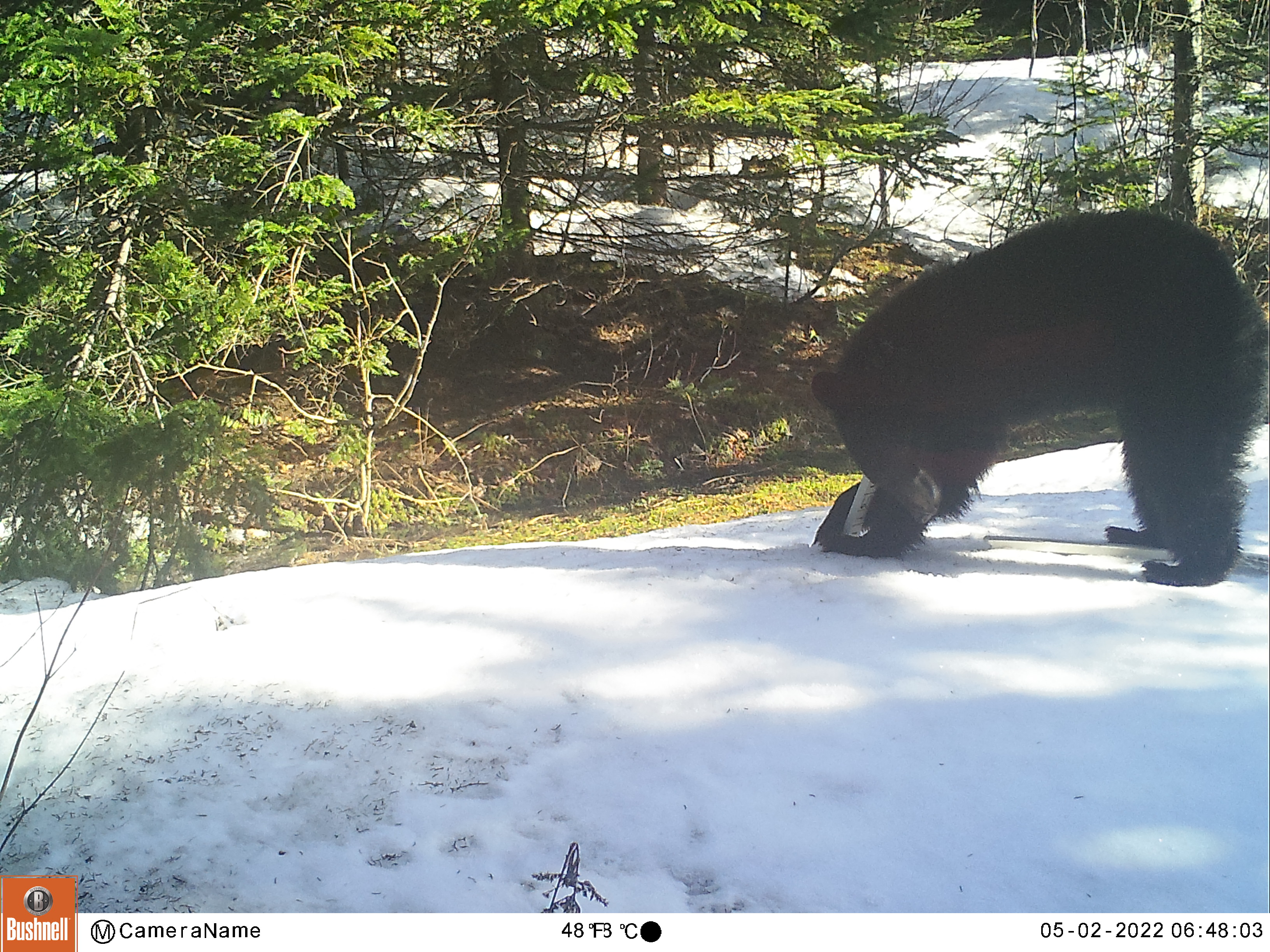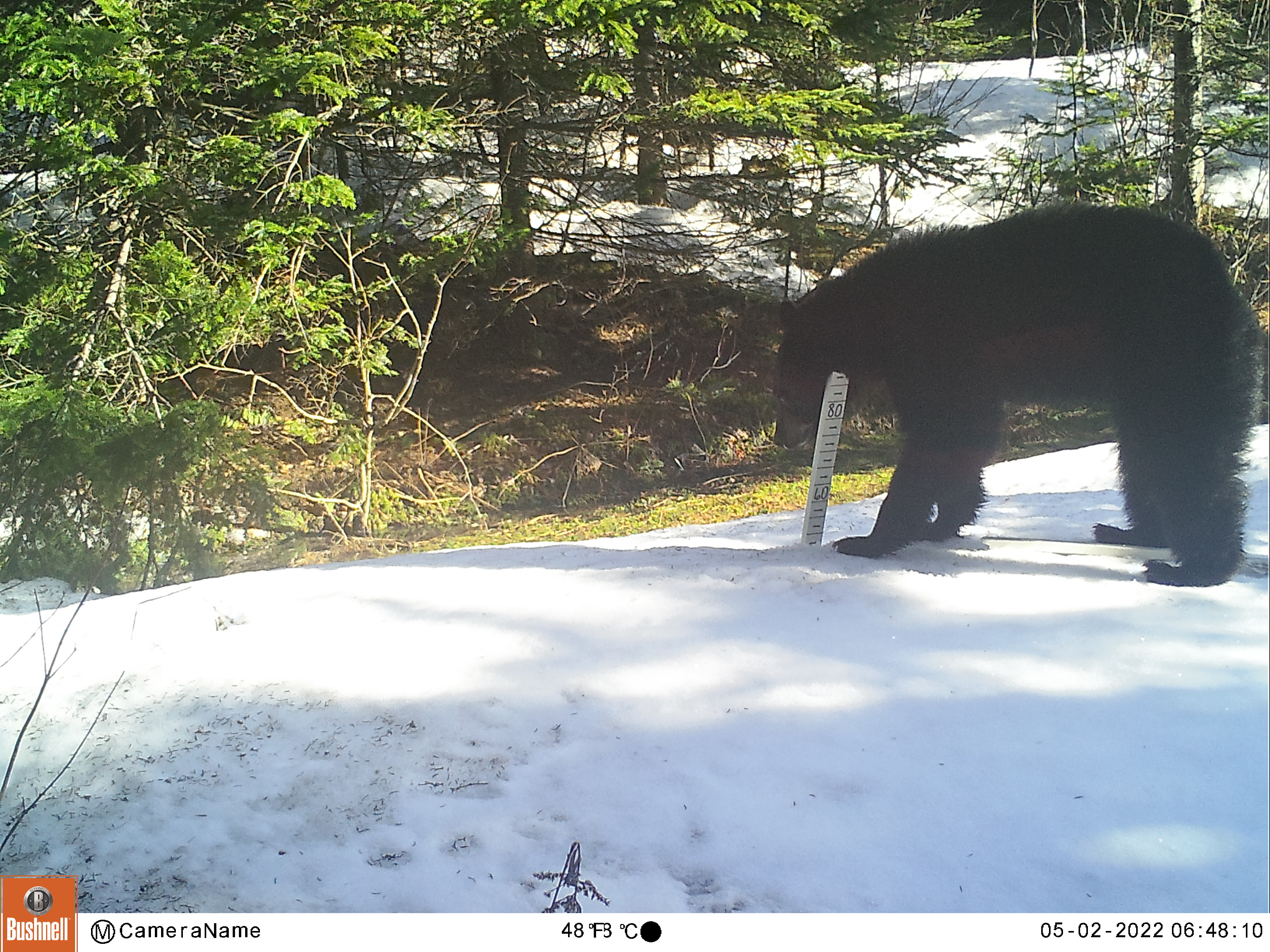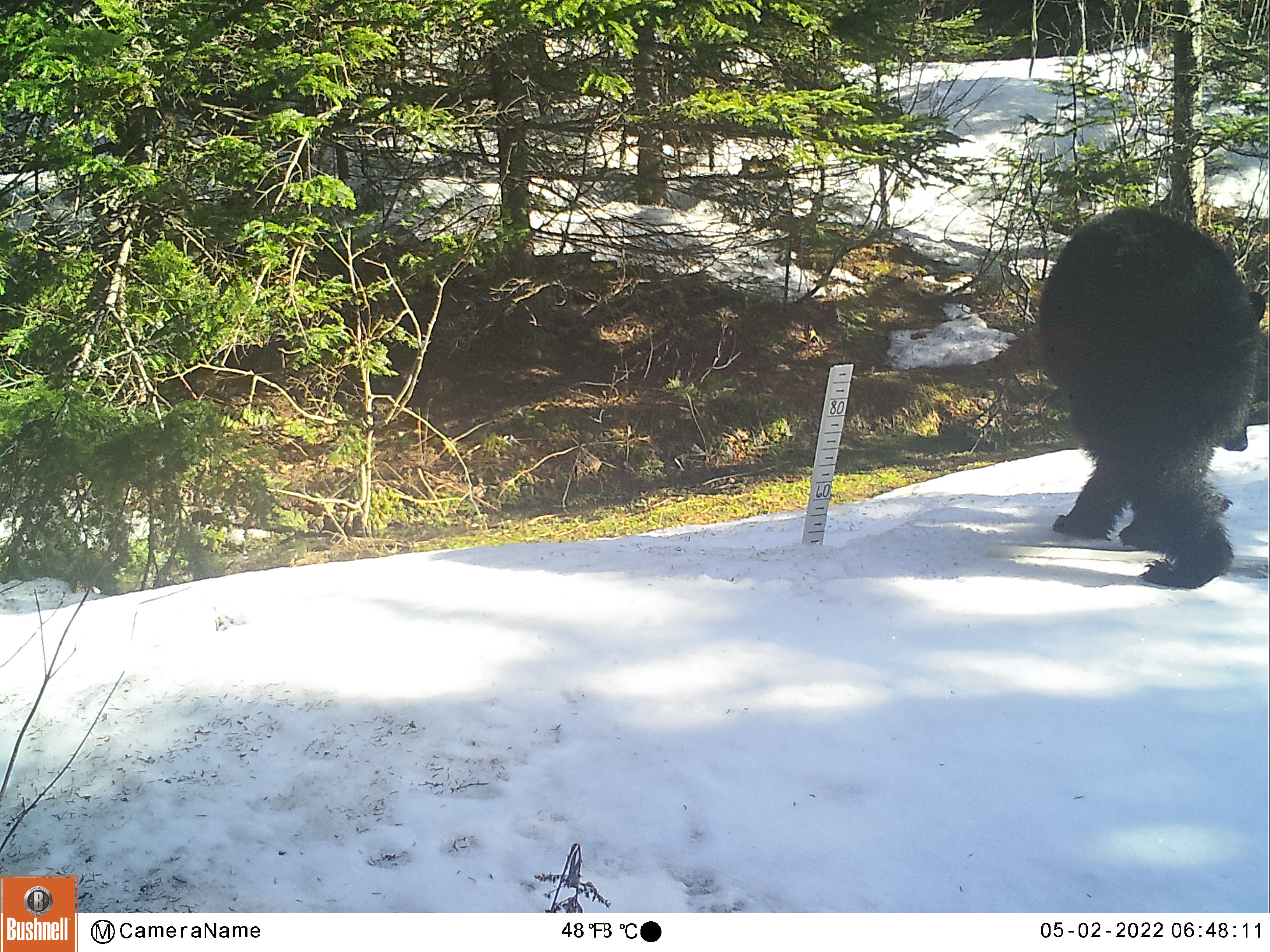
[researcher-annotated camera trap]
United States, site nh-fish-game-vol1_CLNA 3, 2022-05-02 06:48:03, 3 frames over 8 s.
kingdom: Animalia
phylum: Chordata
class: Mammalia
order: Carnivora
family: Ursidae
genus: Ursus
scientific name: Ursus americanus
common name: black bear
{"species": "black bear (Ursus americanus)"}